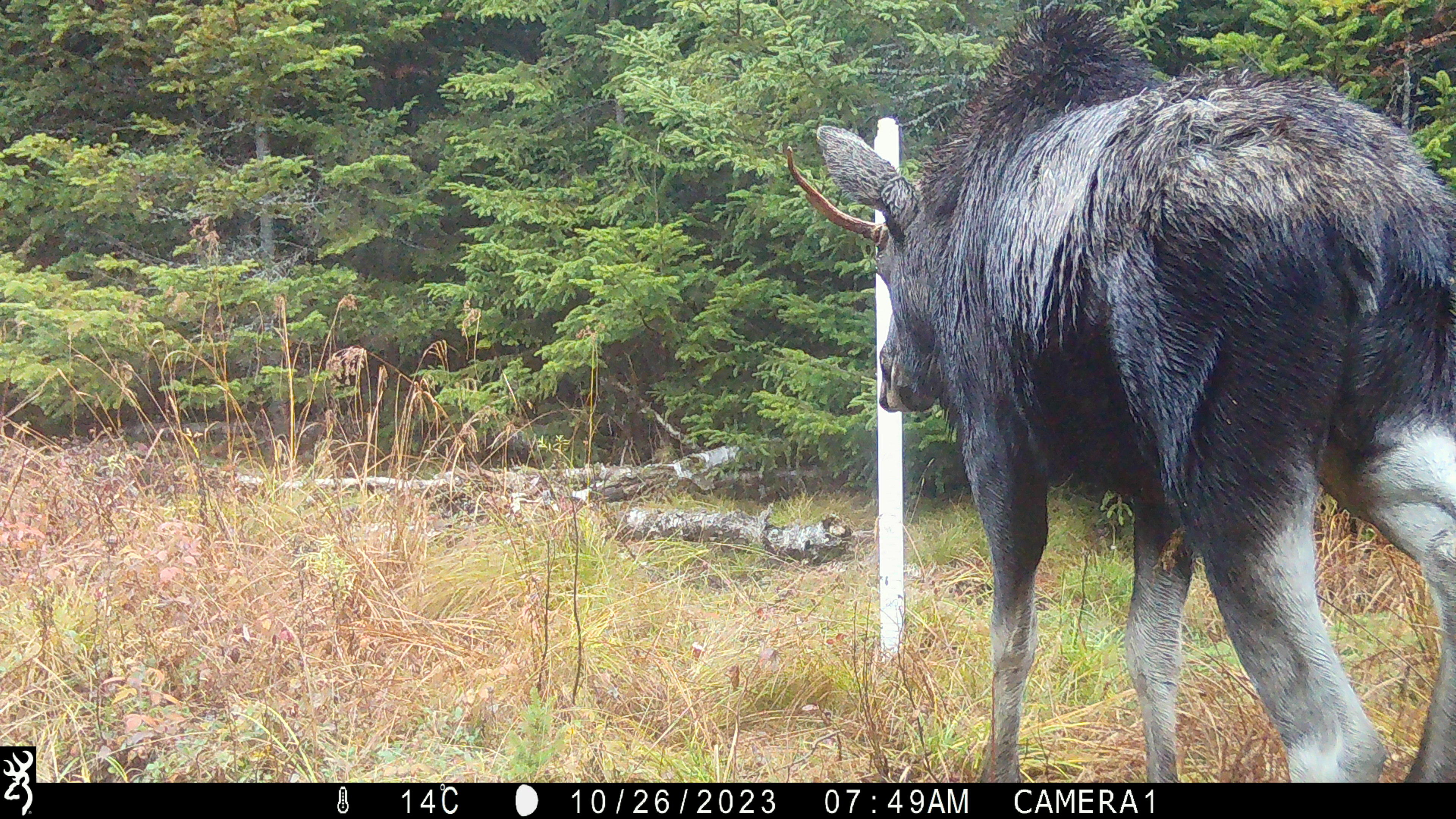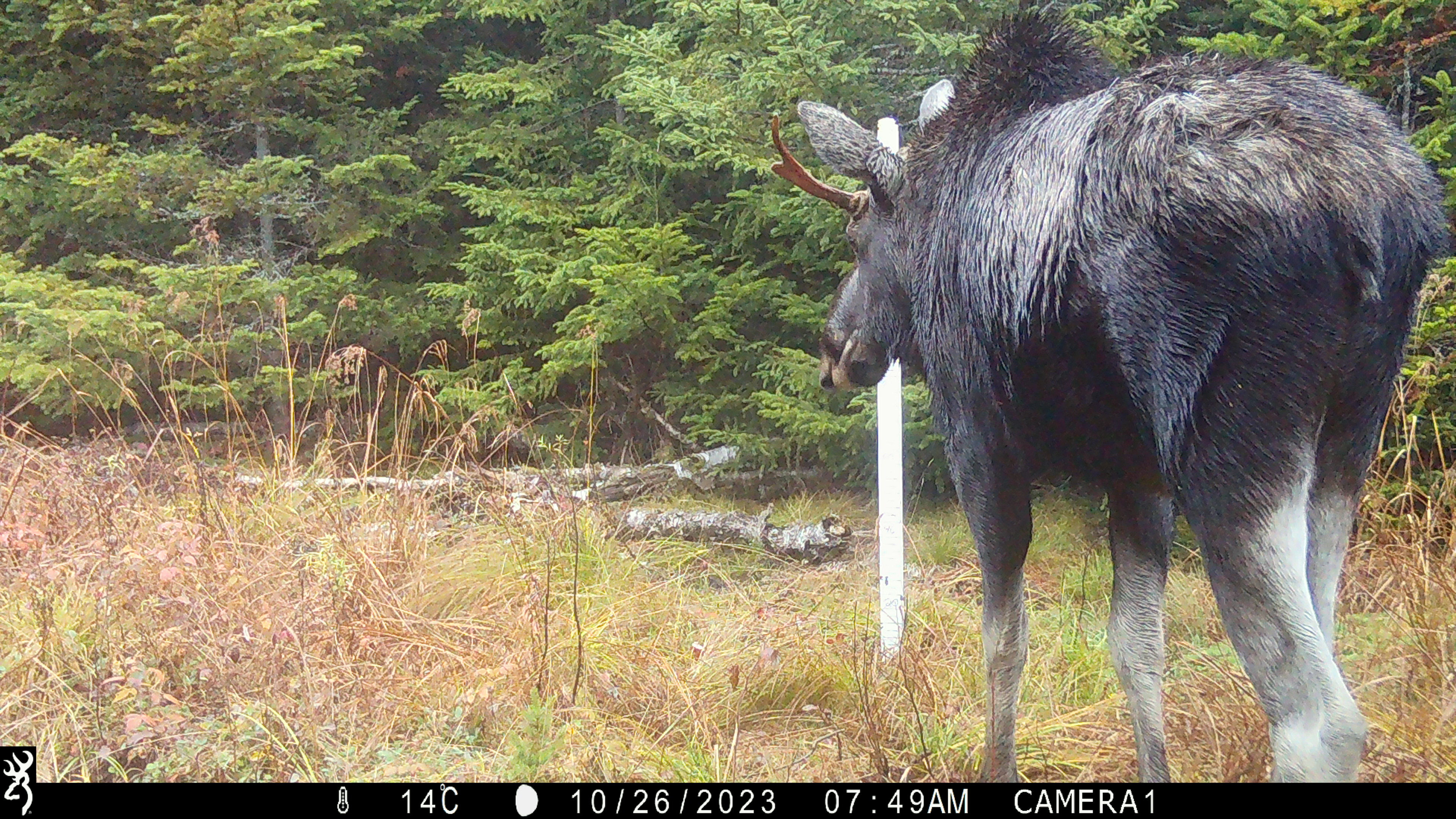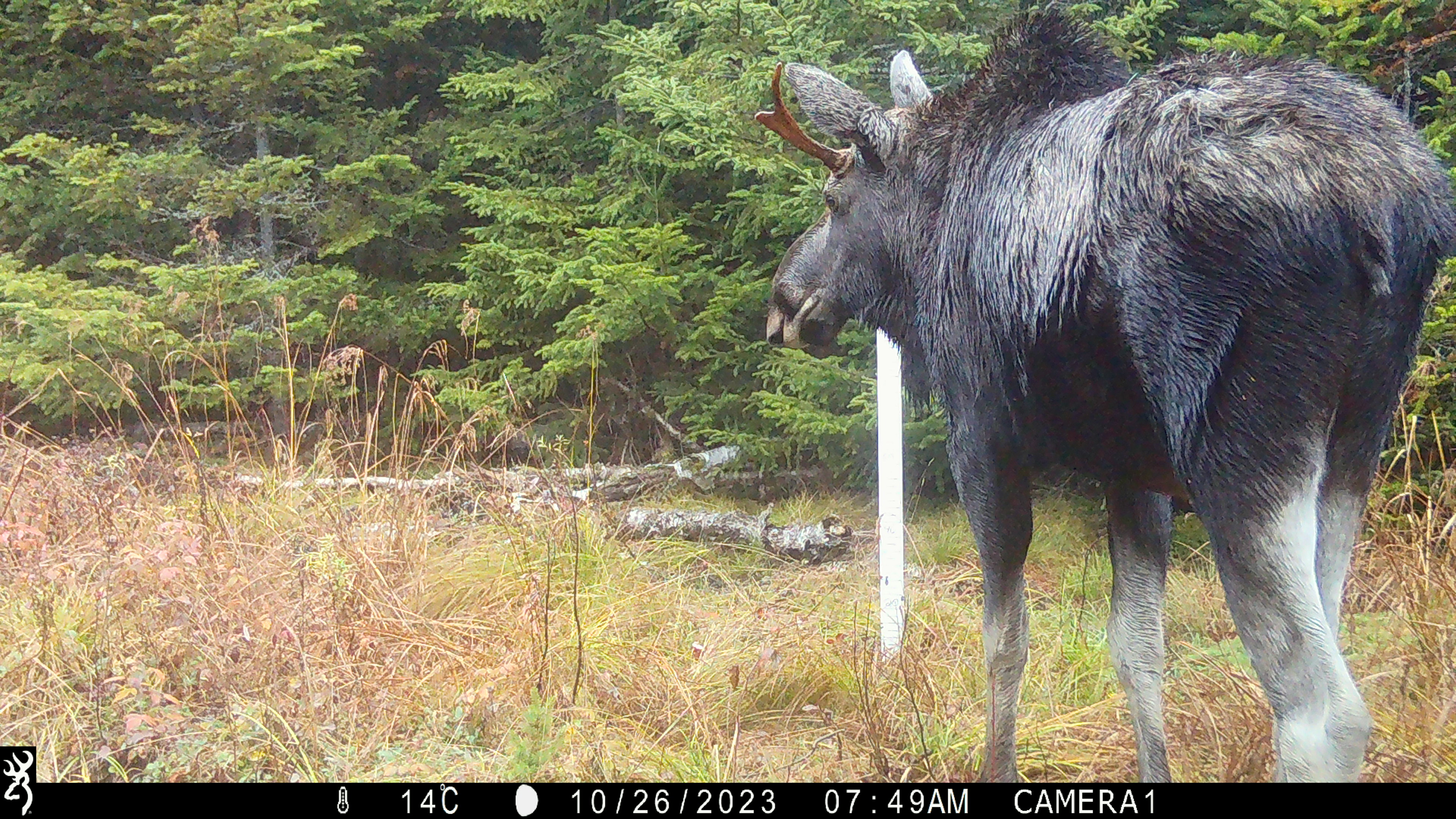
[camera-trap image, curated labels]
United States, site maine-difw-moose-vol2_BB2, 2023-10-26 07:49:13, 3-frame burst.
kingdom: Animalia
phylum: Chordata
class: Mammalia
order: Artiodactyla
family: Cervidae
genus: Alces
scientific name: Alces alces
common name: moose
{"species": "moose (Alces alces)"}